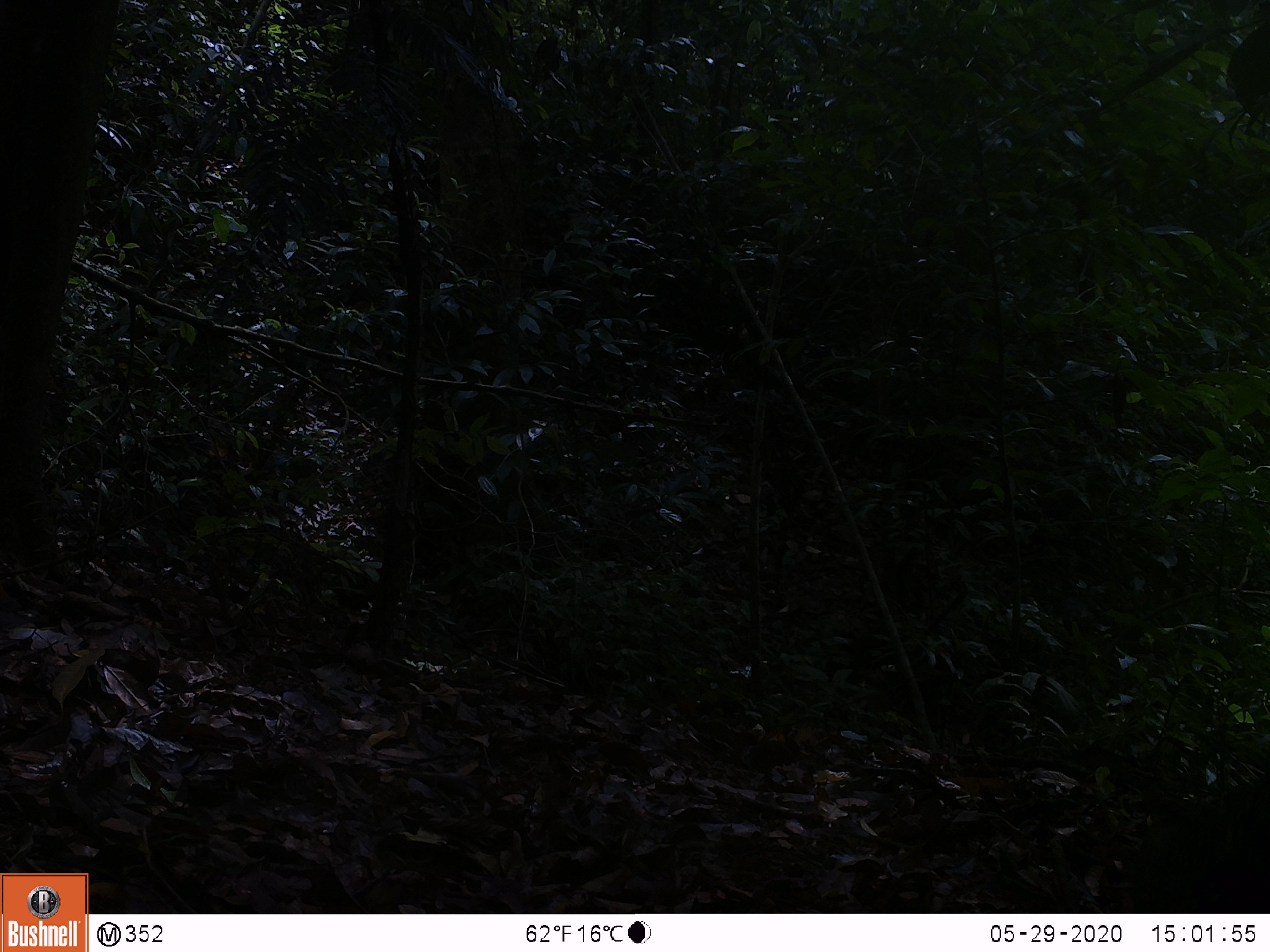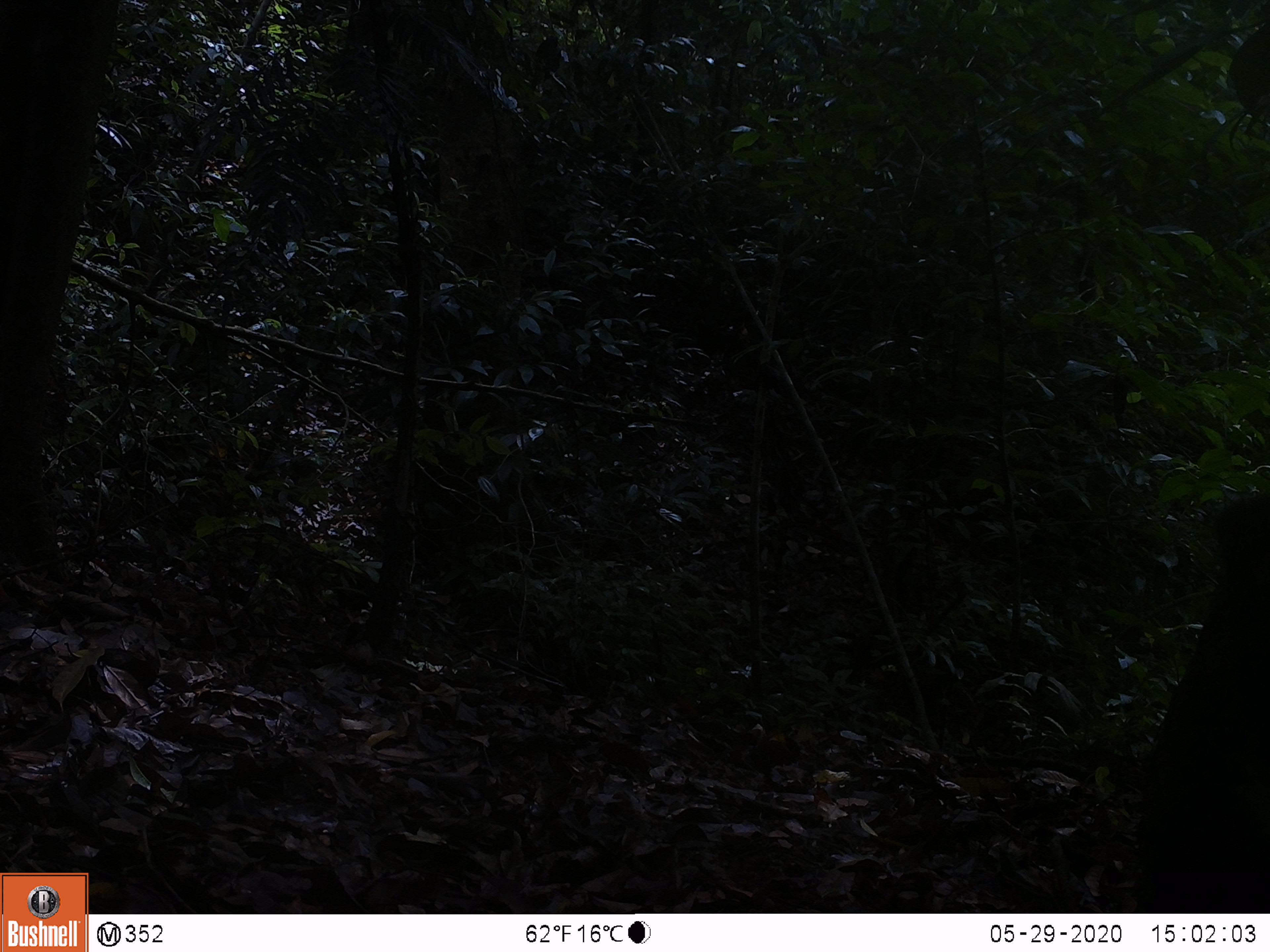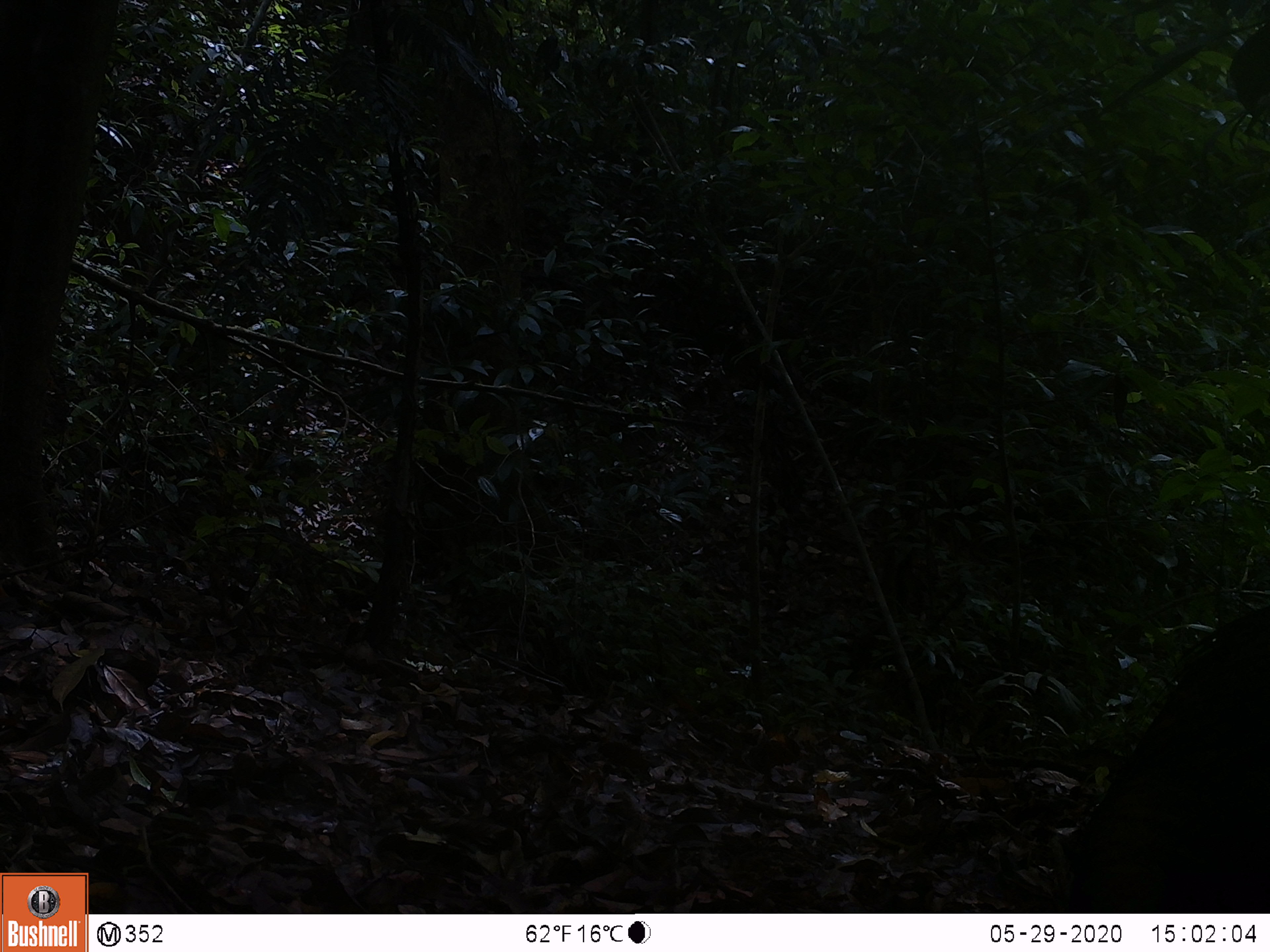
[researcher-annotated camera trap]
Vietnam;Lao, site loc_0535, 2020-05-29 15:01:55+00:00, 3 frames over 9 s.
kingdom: Animalia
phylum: Chordata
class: Mammalia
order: Artiodactyla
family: Suidae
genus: Sus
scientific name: Sus scrofa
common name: eurasian wild pig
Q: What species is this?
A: Eurasian wild pig (Sus scrofa).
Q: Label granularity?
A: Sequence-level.